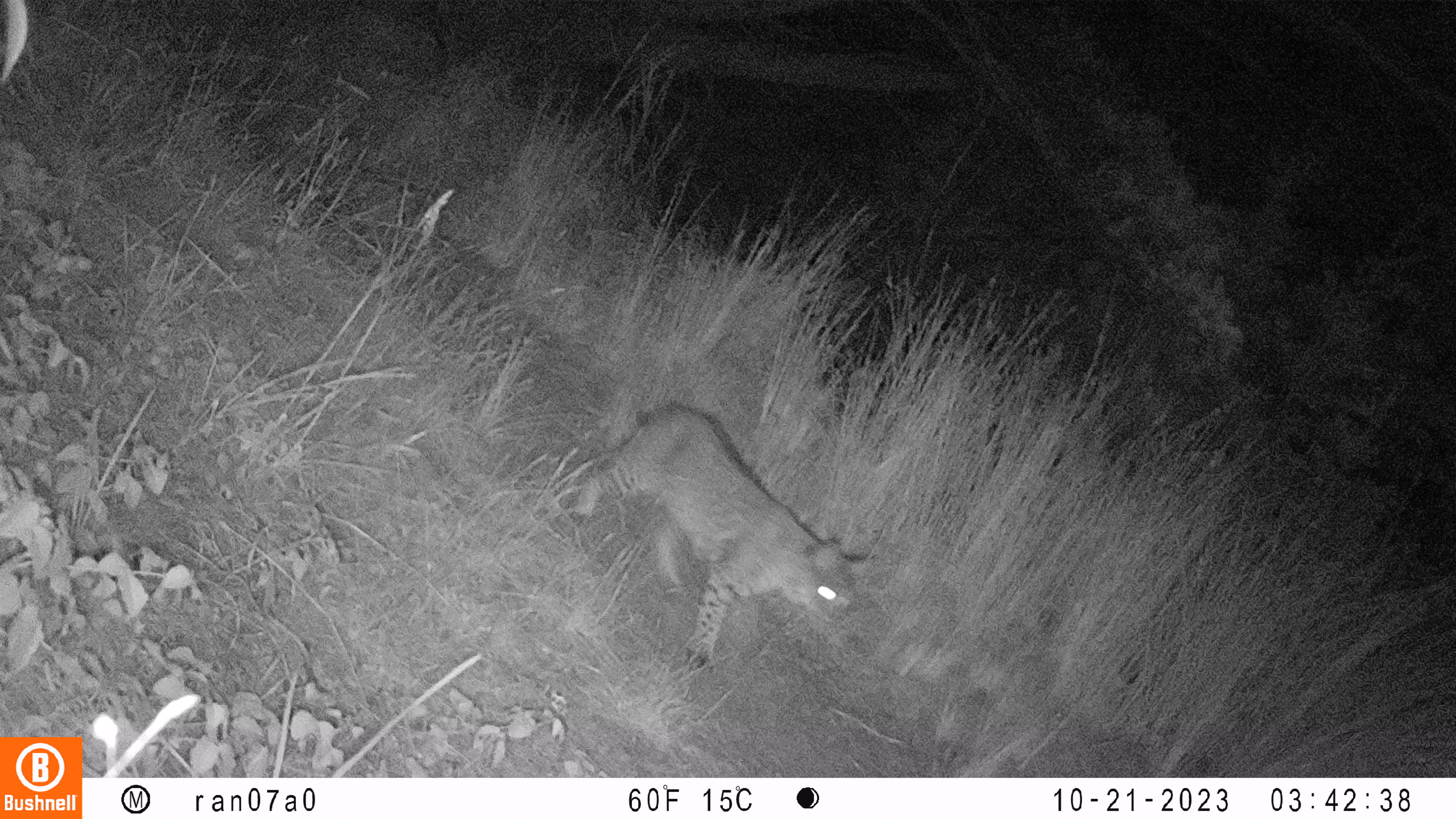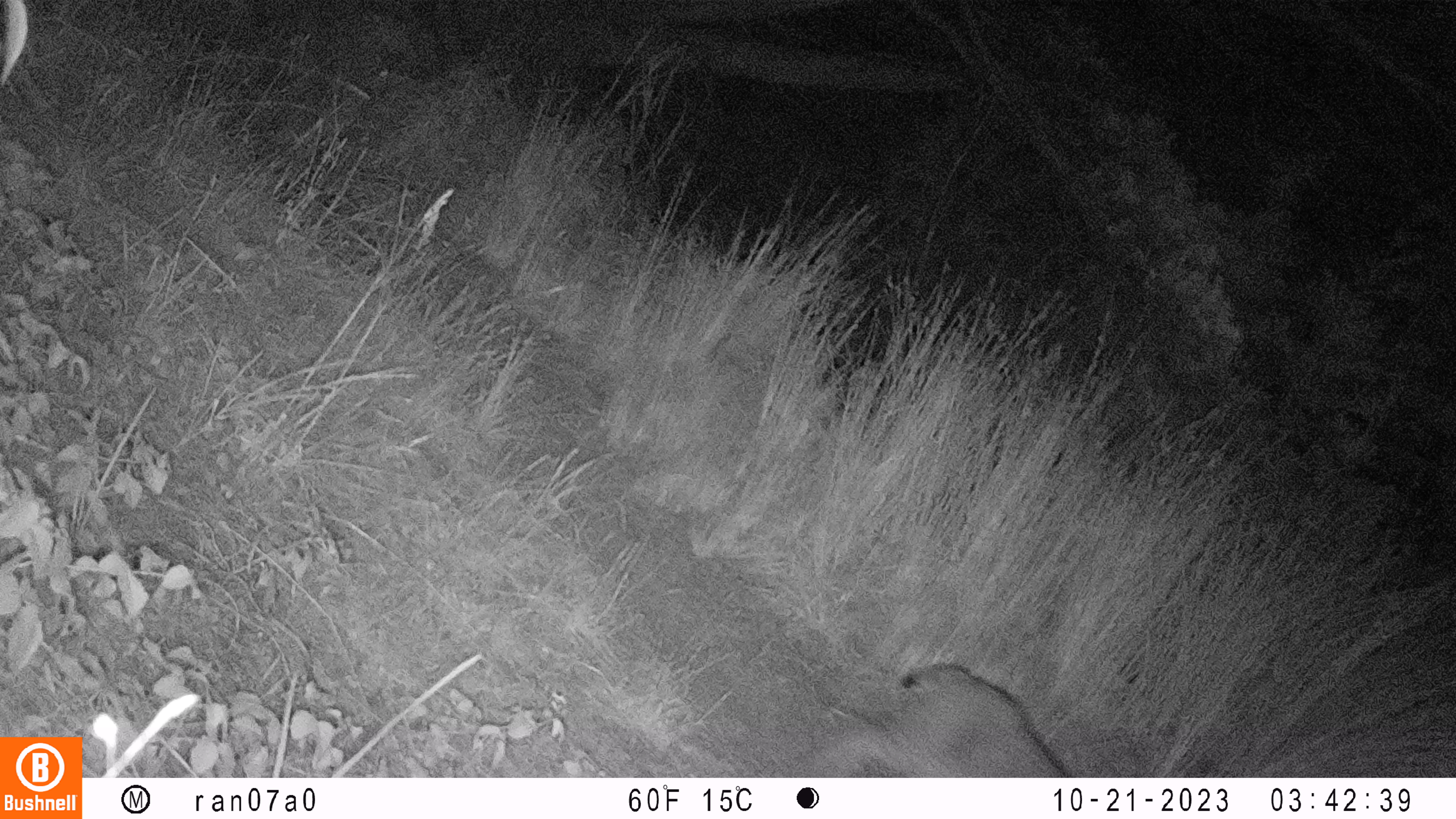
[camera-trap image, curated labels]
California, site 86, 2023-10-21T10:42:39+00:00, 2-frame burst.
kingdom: Animalia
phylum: Chordata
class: Mammalia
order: Carnivora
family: Felidae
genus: Lynx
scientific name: Lynx rufus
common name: bobcat